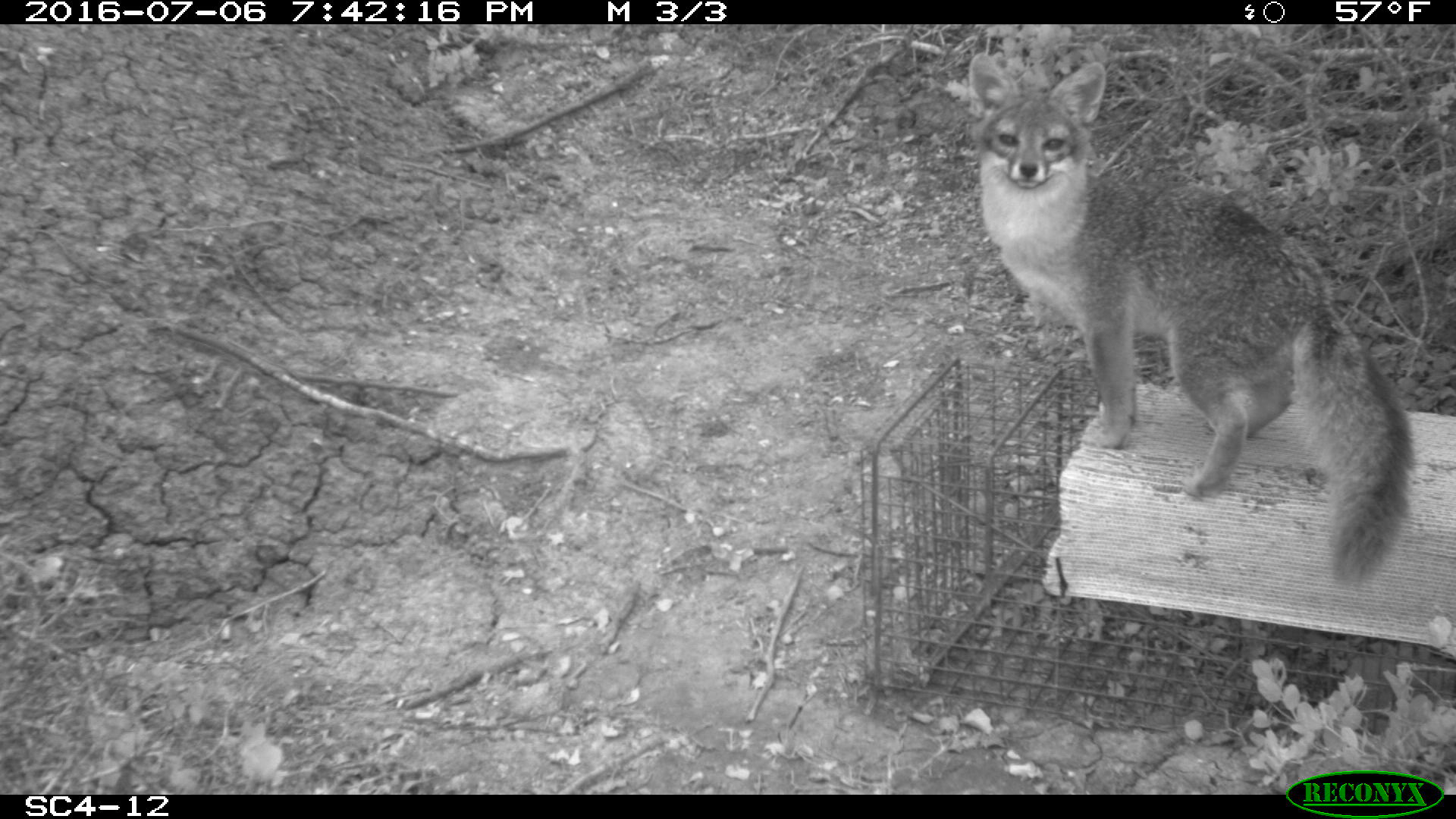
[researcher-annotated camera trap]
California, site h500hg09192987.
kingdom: Animalia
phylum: Chordata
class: Mammalia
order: Carnivora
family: Canidae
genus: Urocyon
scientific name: Urocyon littoralis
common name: island fox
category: fox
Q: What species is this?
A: Fox (island fox) (Urocyon littoralis).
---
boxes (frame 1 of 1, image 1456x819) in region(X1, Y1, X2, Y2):
fox: region(965, 53, 1414, 583)